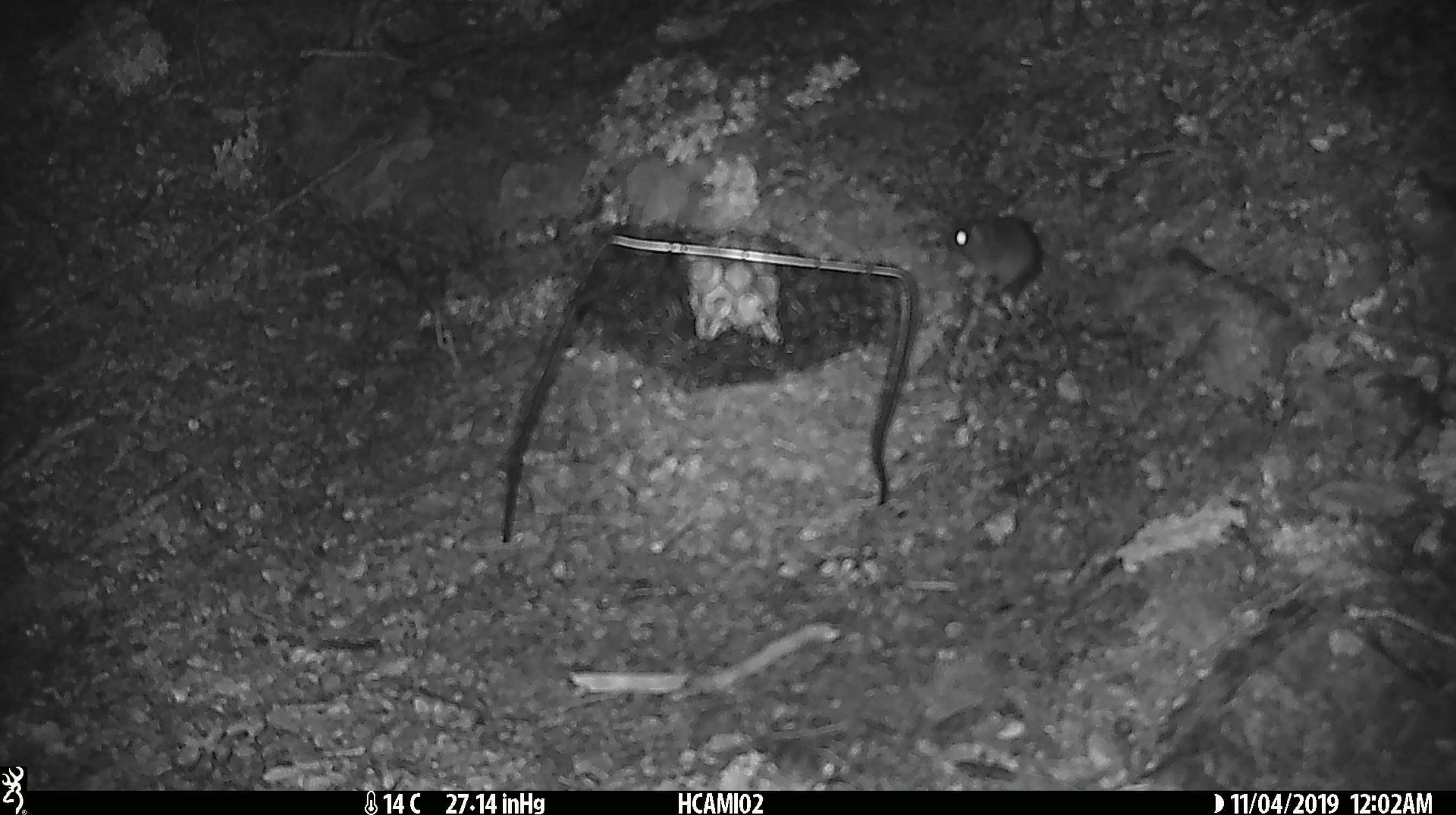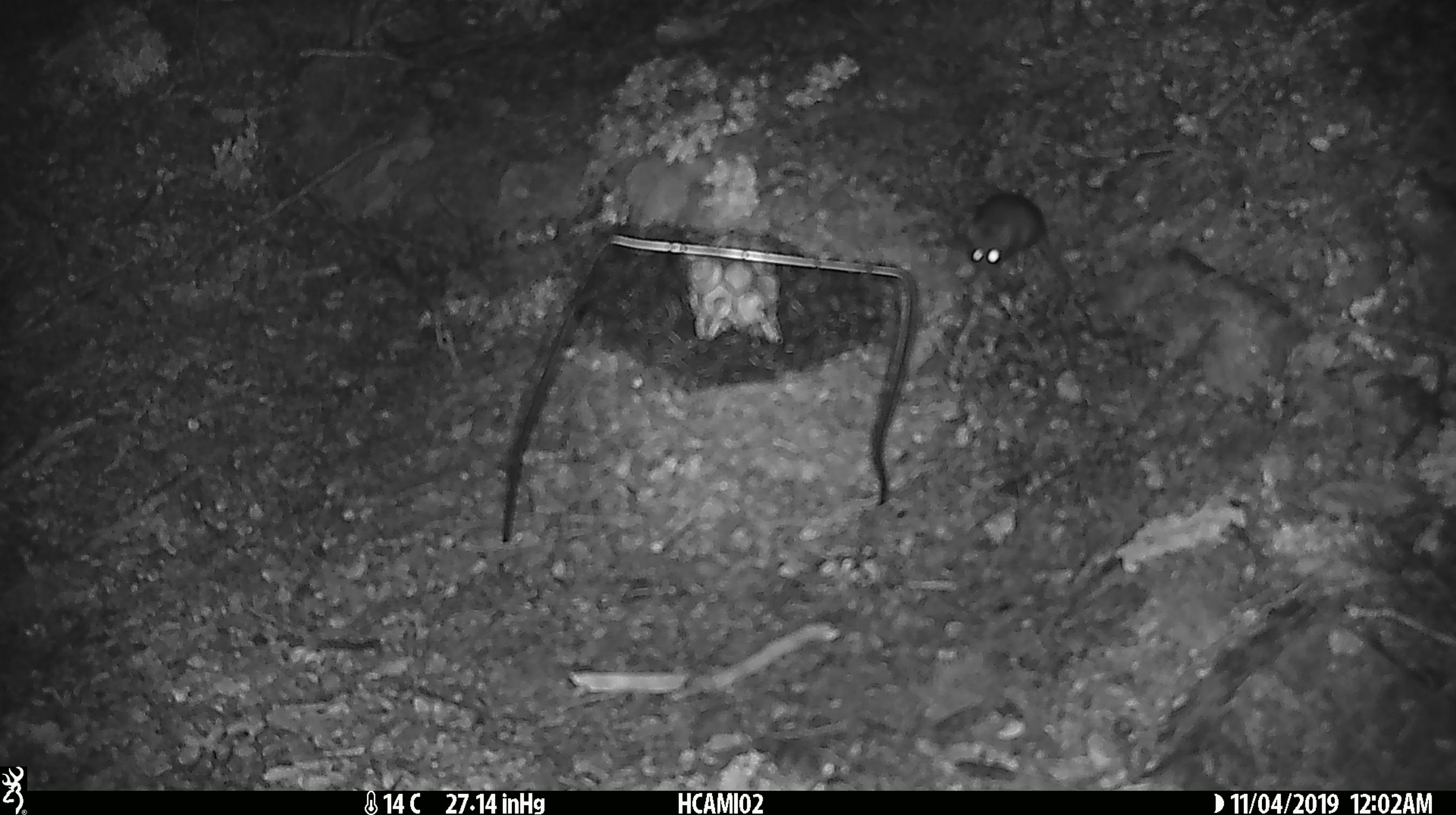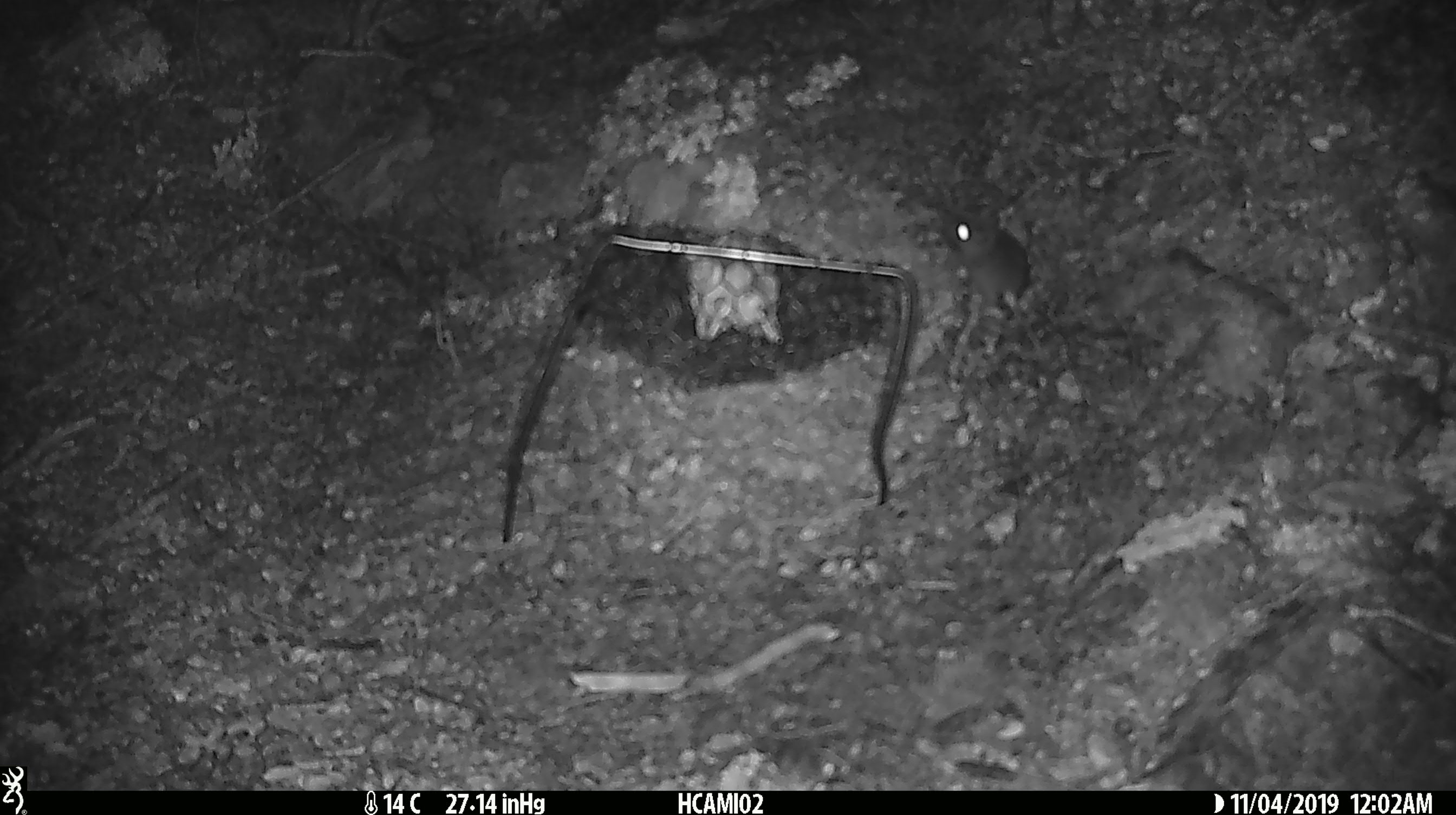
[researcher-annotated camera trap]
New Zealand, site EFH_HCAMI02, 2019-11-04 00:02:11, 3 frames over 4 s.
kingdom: Animalia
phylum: Chordata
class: Mammalia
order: Rodentia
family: Muridae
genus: Mus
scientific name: Mus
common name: mouse